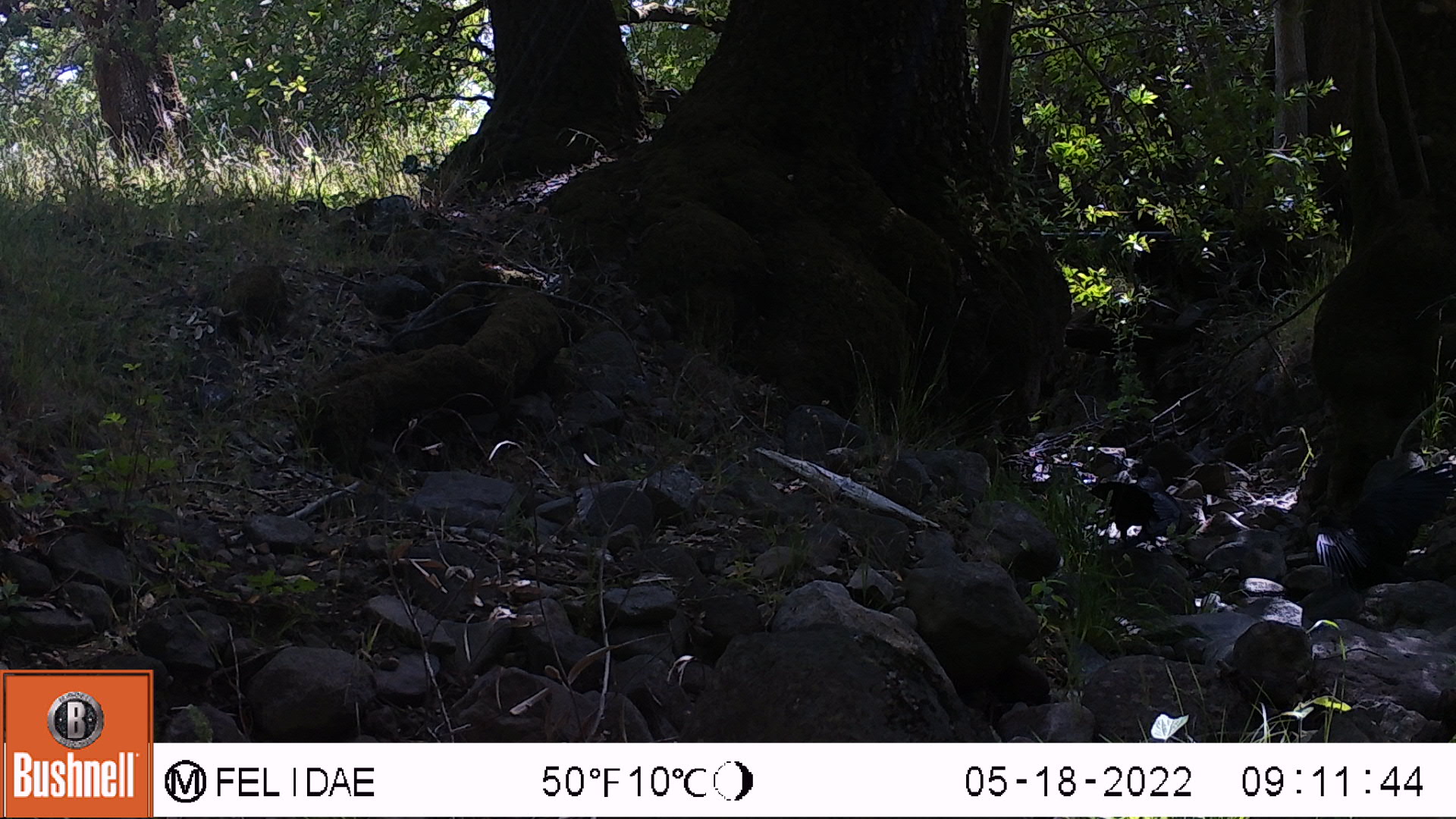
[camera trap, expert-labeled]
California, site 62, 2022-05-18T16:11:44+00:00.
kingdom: Animalia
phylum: Chordata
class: Aves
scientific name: Aves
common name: bird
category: unknown bird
Unknown bird (bird) (Aves).